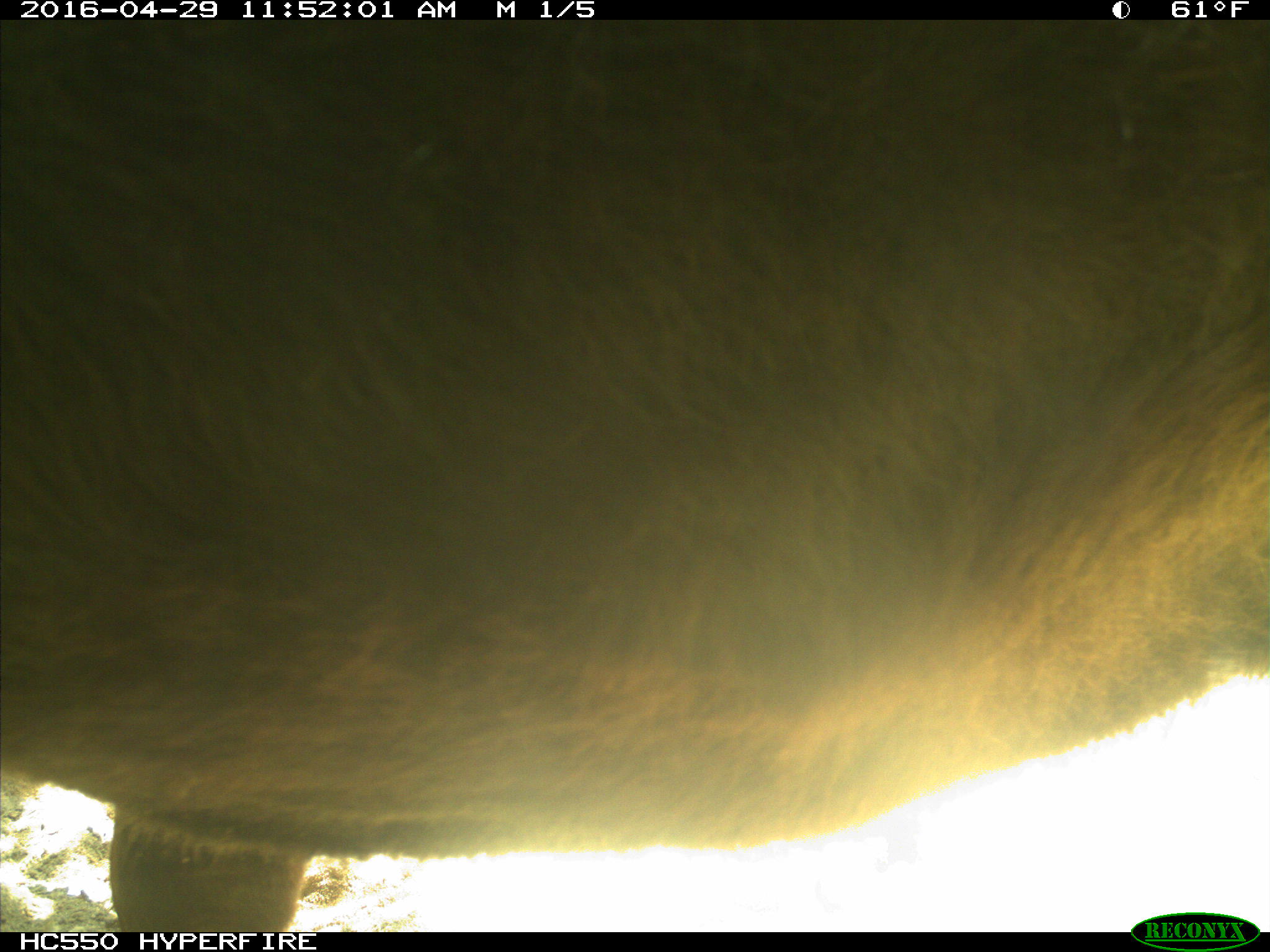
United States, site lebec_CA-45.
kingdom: Animalia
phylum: Chordata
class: Mammalia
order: Artiodactyla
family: Bovidae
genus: Bos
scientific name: Bos taurus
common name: domestic cow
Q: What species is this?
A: Bos taurus (domestic cow).